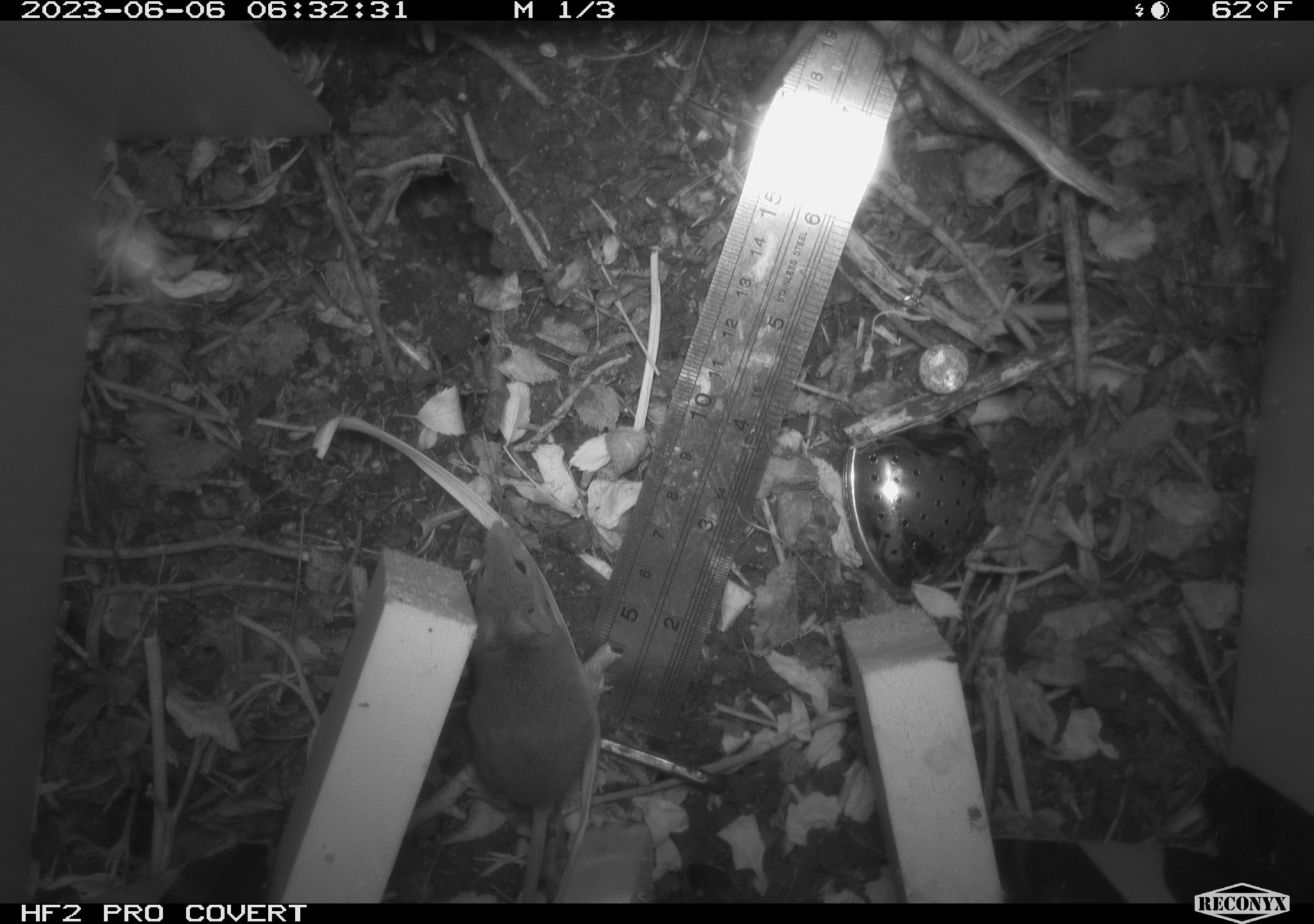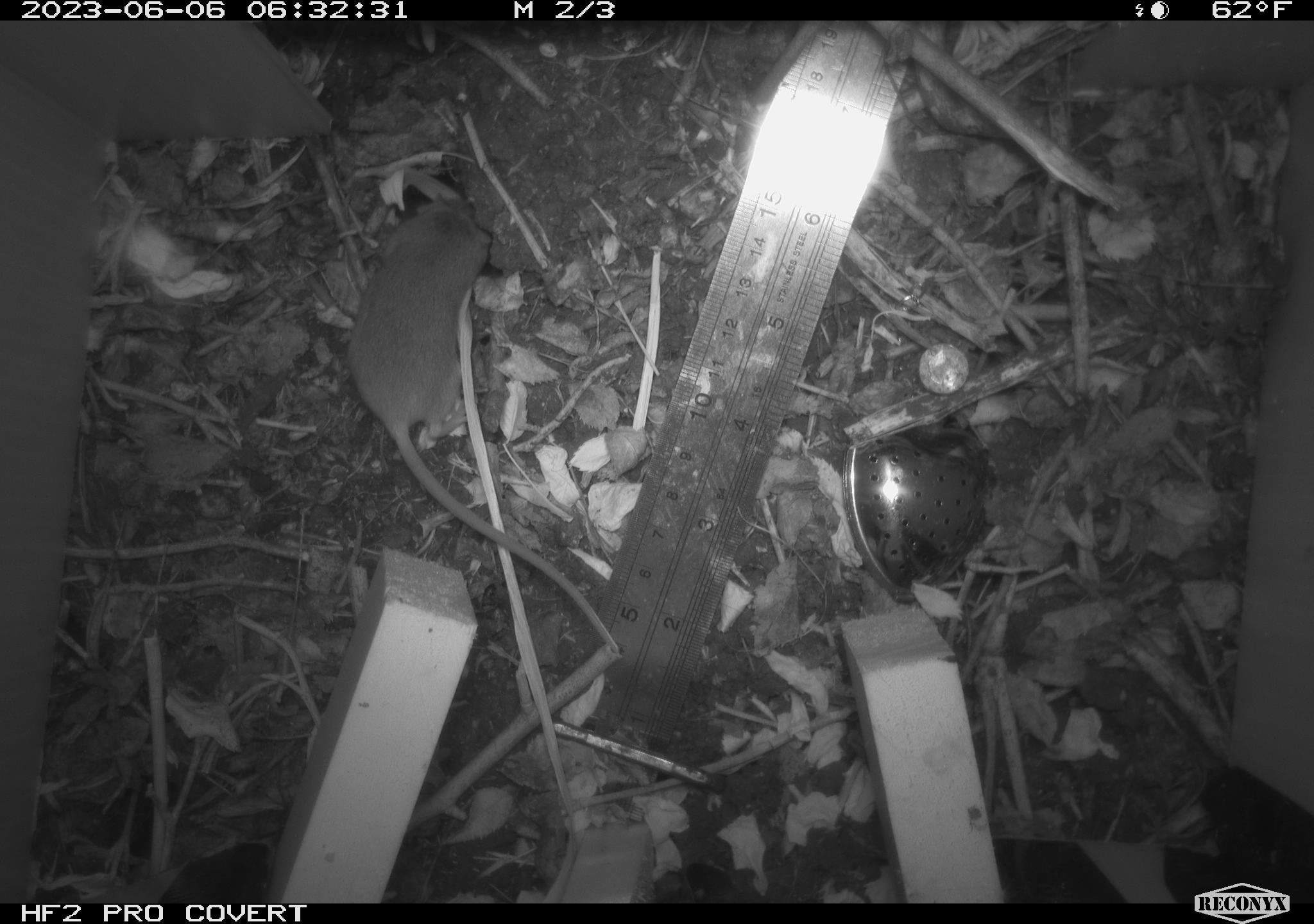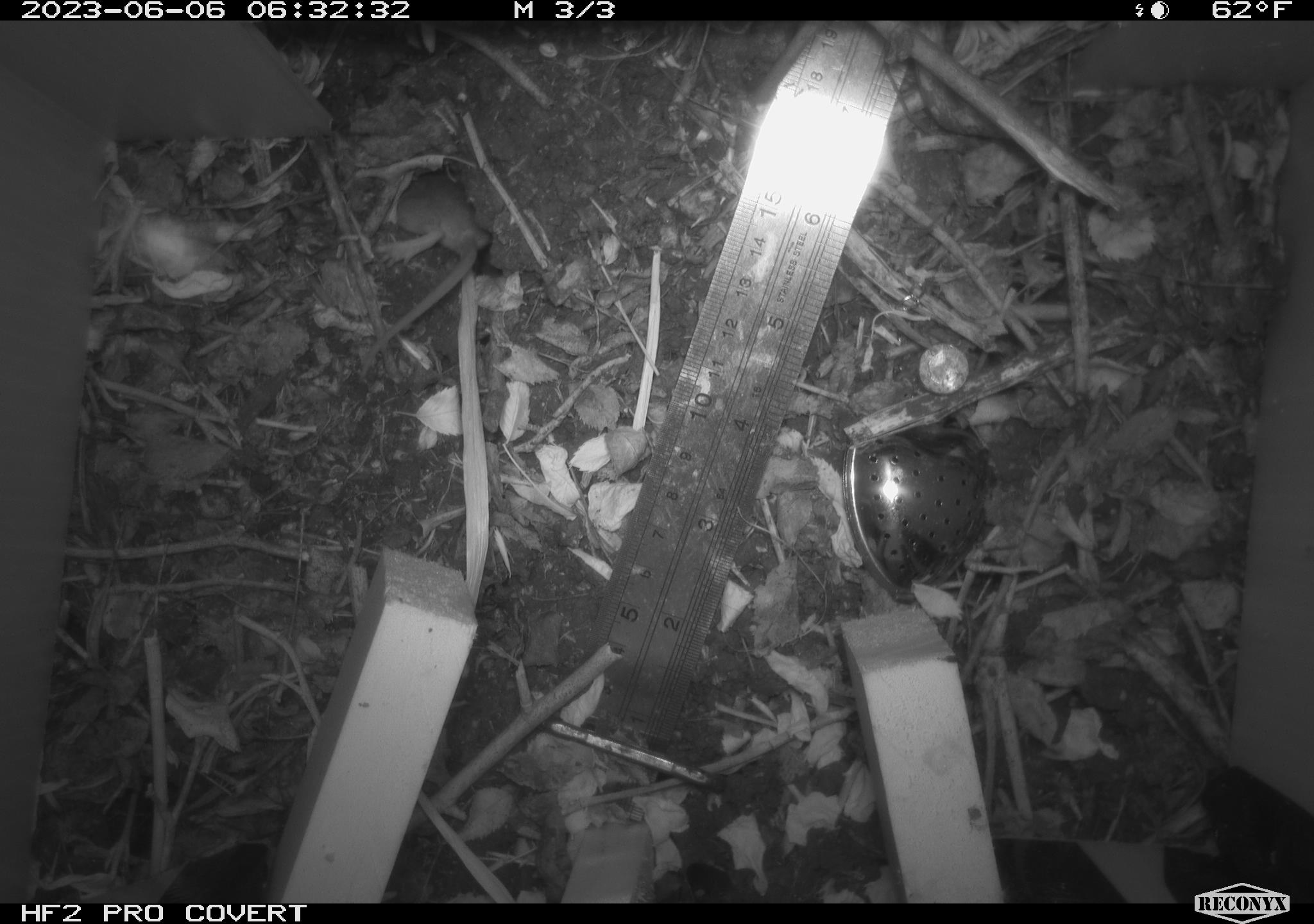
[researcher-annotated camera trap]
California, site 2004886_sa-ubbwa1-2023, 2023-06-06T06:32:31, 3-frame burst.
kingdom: Animalia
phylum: Chordata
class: Mammalia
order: Rodentia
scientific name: Rodentia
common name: rodent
Rodent (Rodentia).